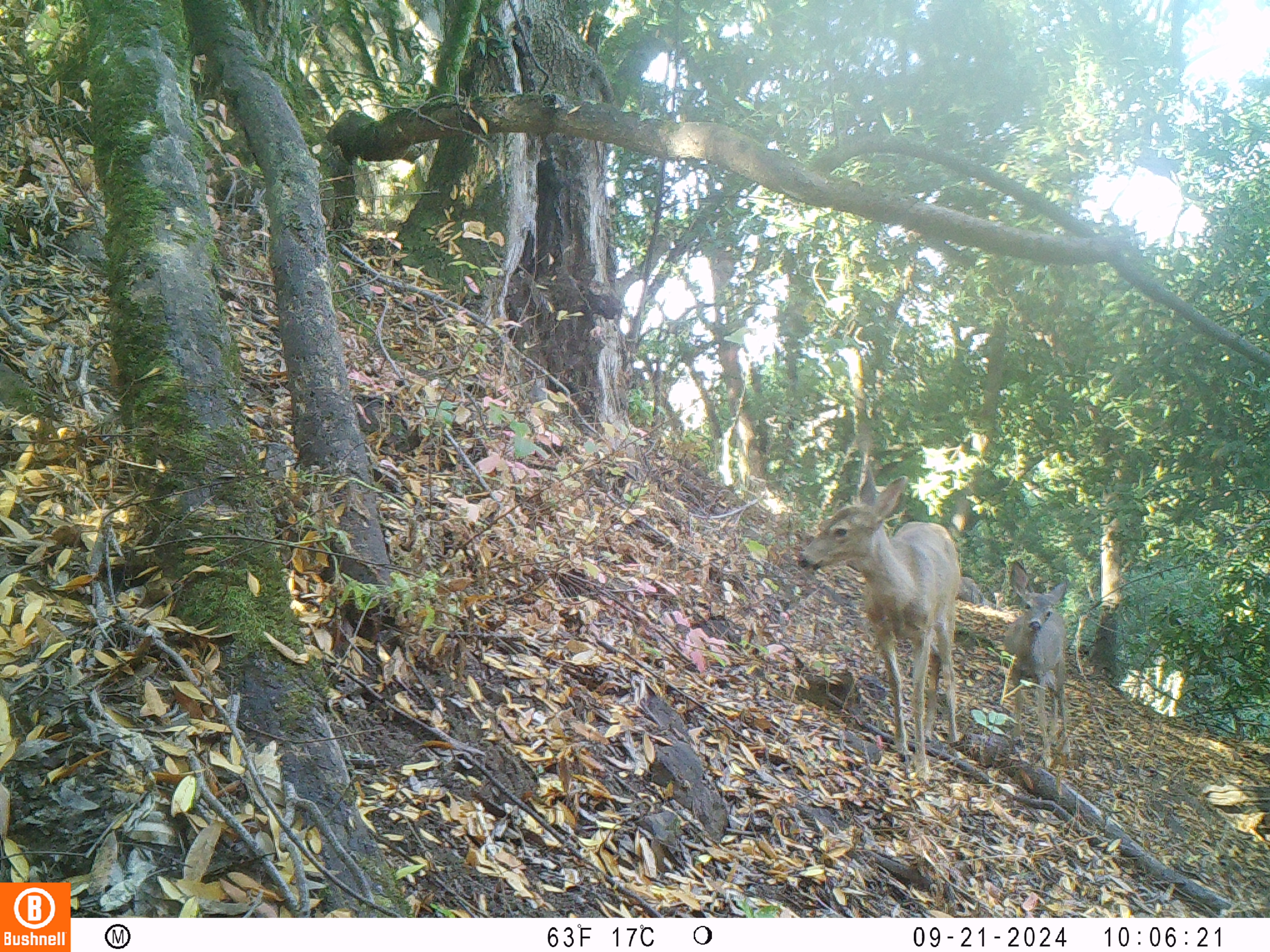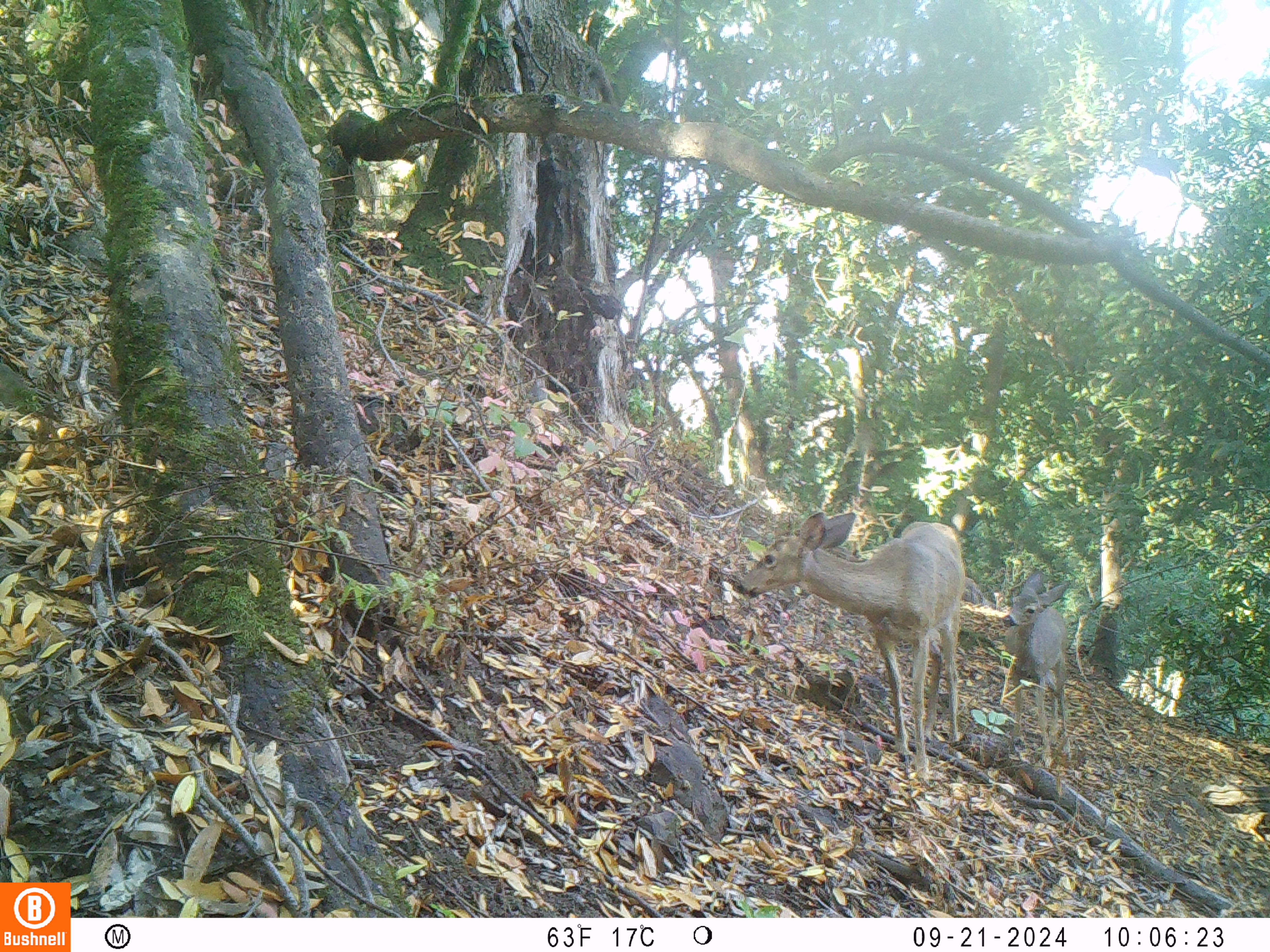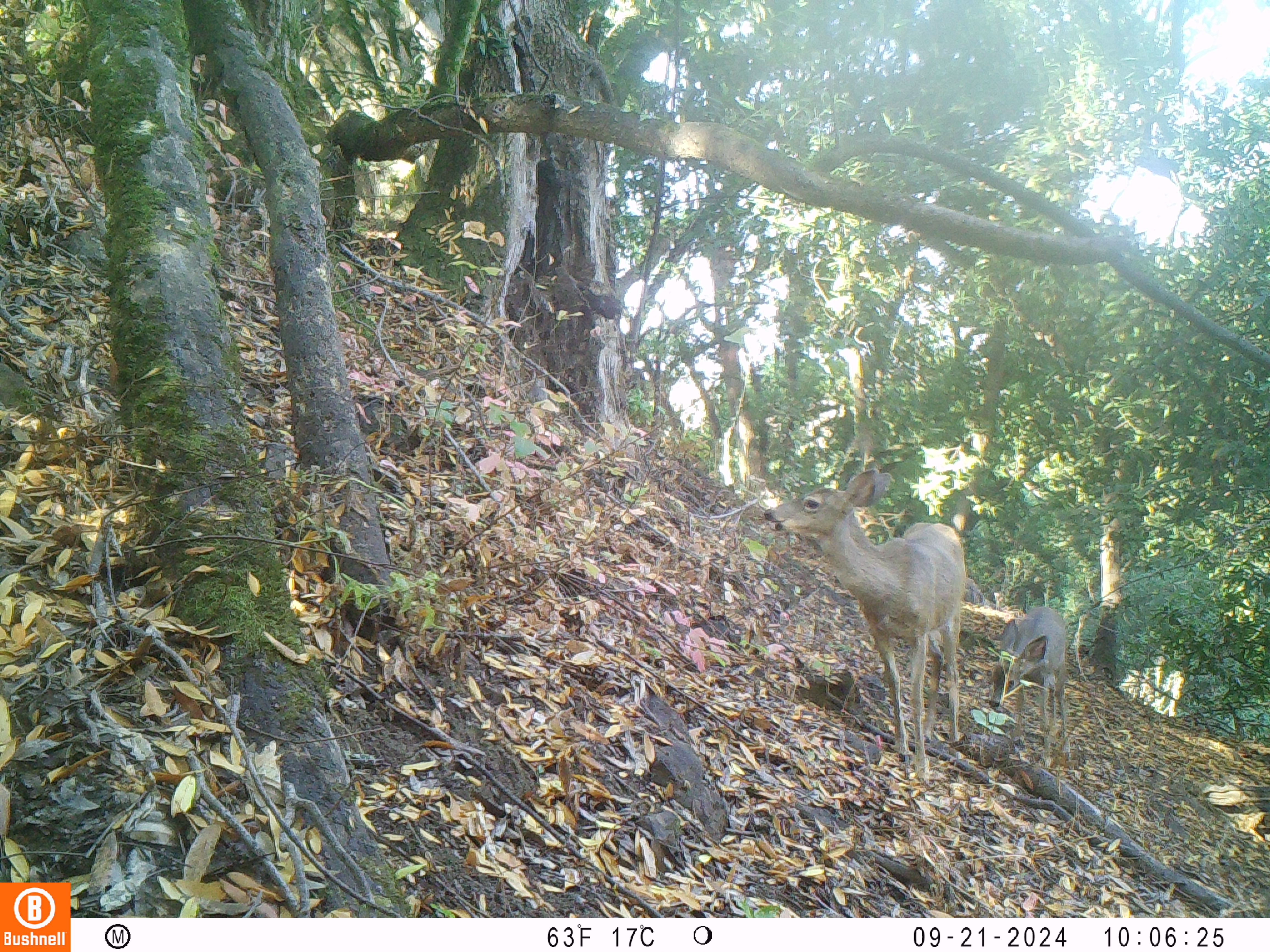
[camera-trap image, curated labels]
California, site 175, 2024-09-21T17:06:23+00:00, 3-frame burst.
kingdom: Animalia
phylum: Chordata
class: Mammalia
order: Artiodactyla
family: Cervidae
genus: Odocoileus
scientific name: Odocoileus hemionus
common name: mule deer